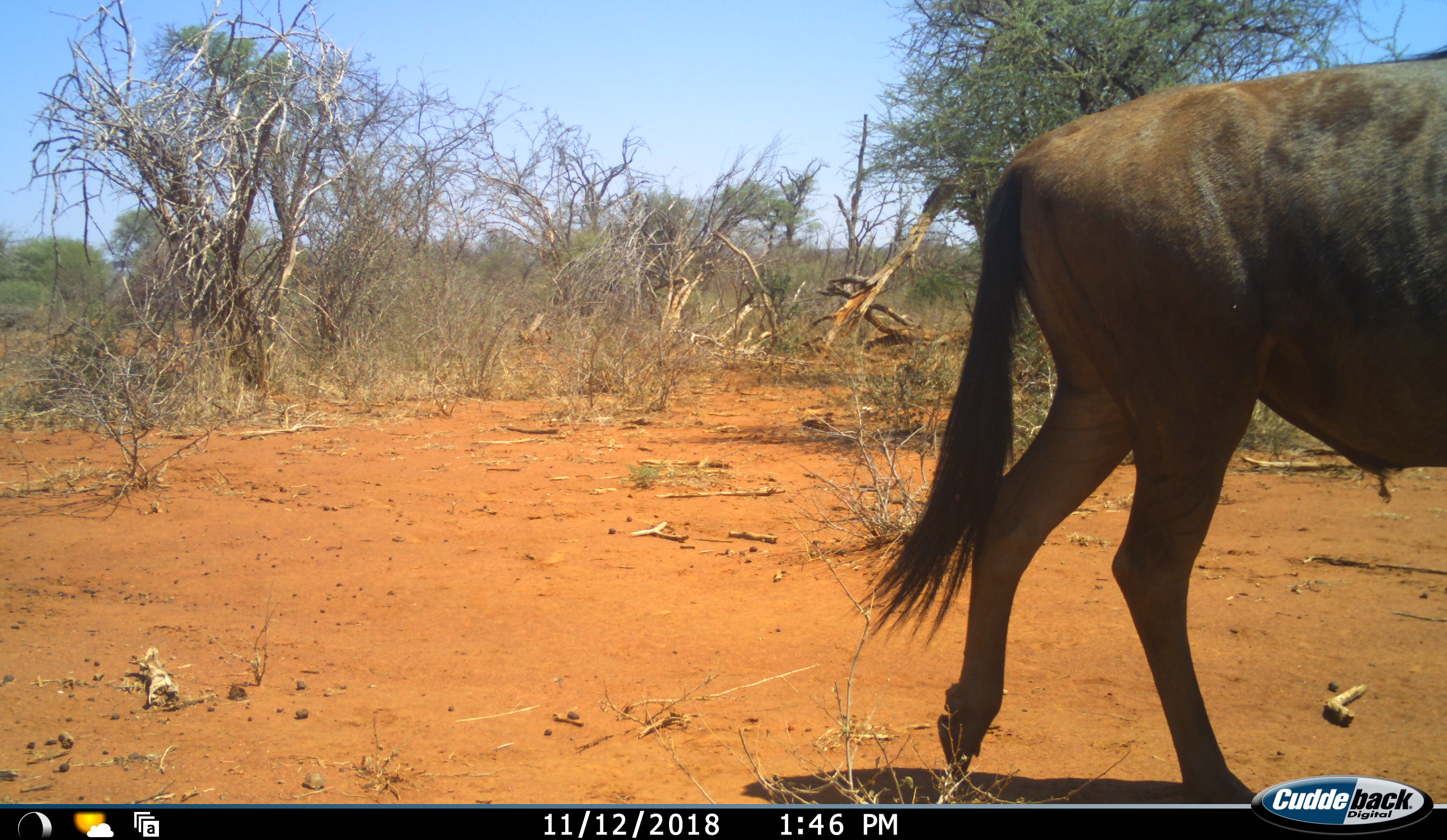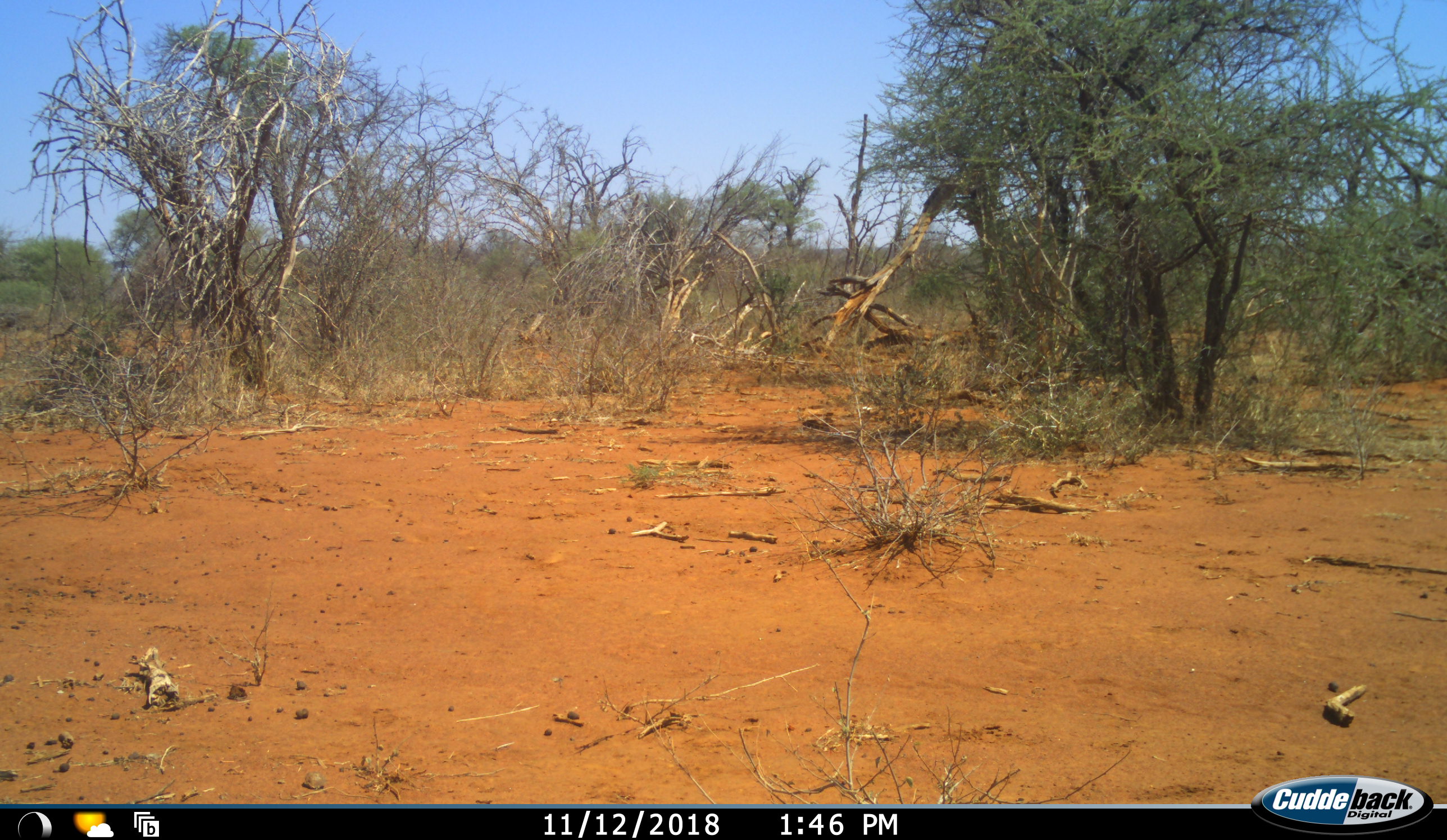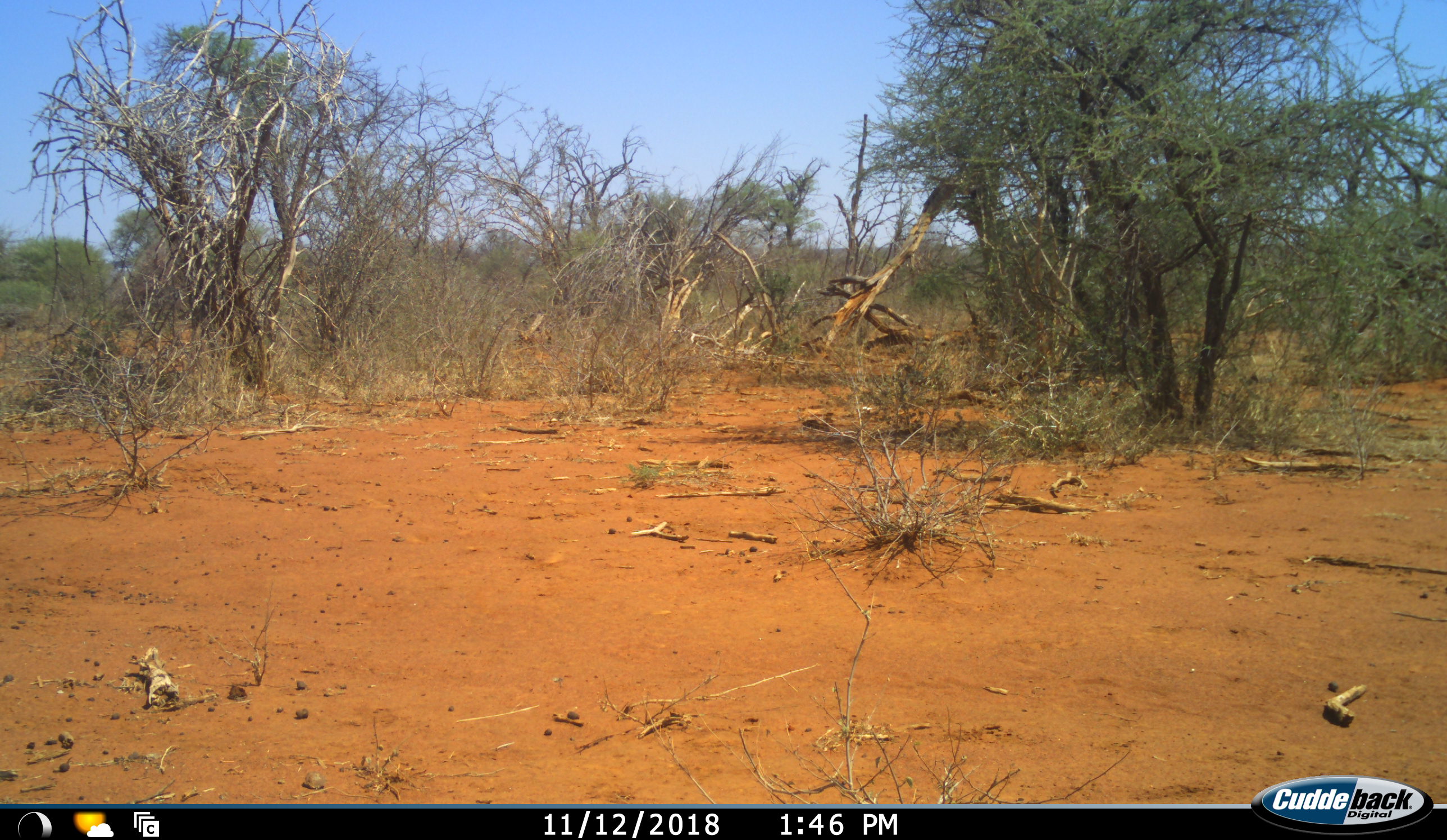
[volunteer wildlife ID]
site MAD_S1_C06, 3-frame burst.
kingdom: Animalia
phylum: Chordata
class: Mammalia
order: Artiodactyla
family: Bovidae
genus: Connochaetes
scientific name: Connochaetes taurinus taurinus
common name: blue wildebeest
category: wildebeestblue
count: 1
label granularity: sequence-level